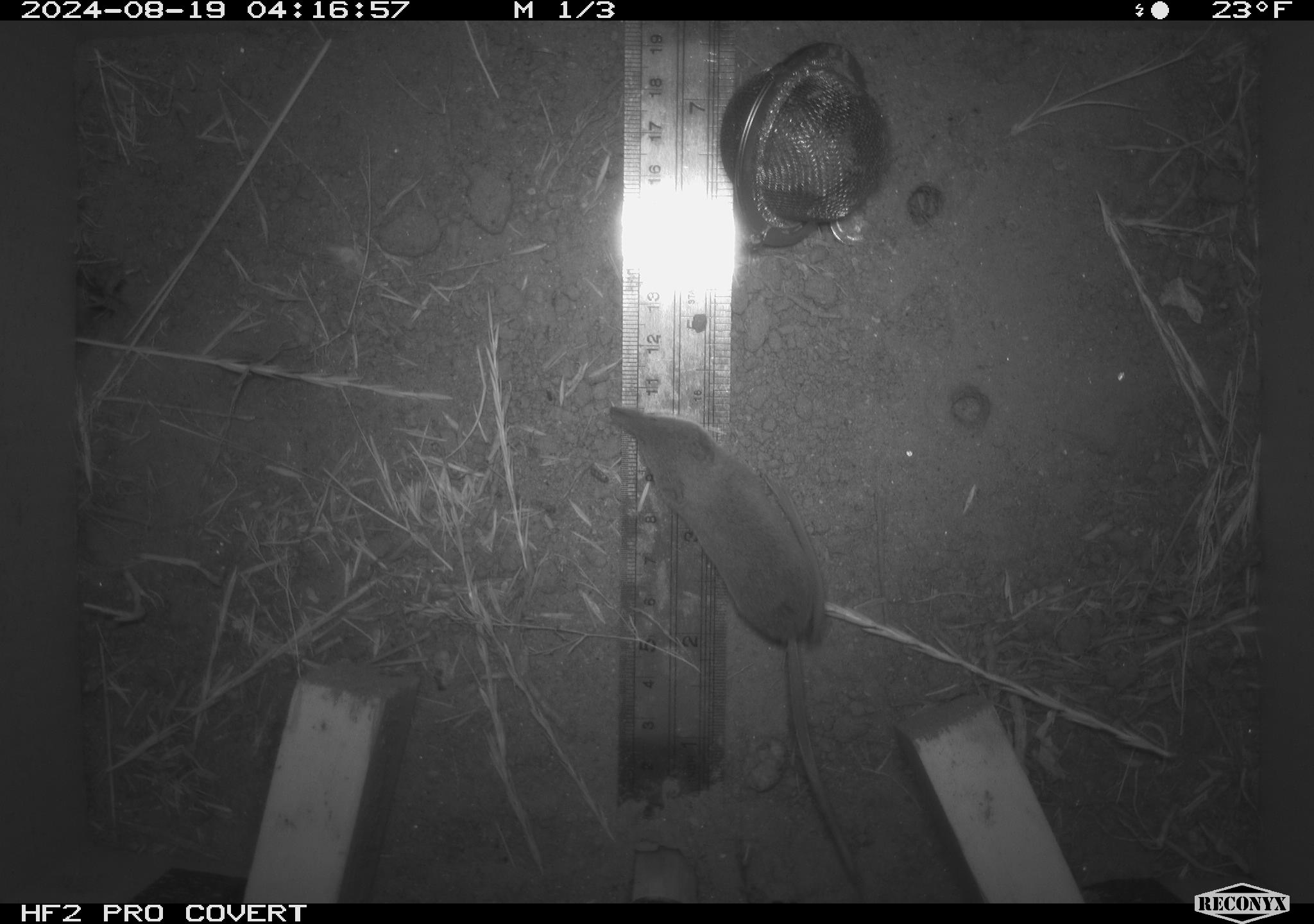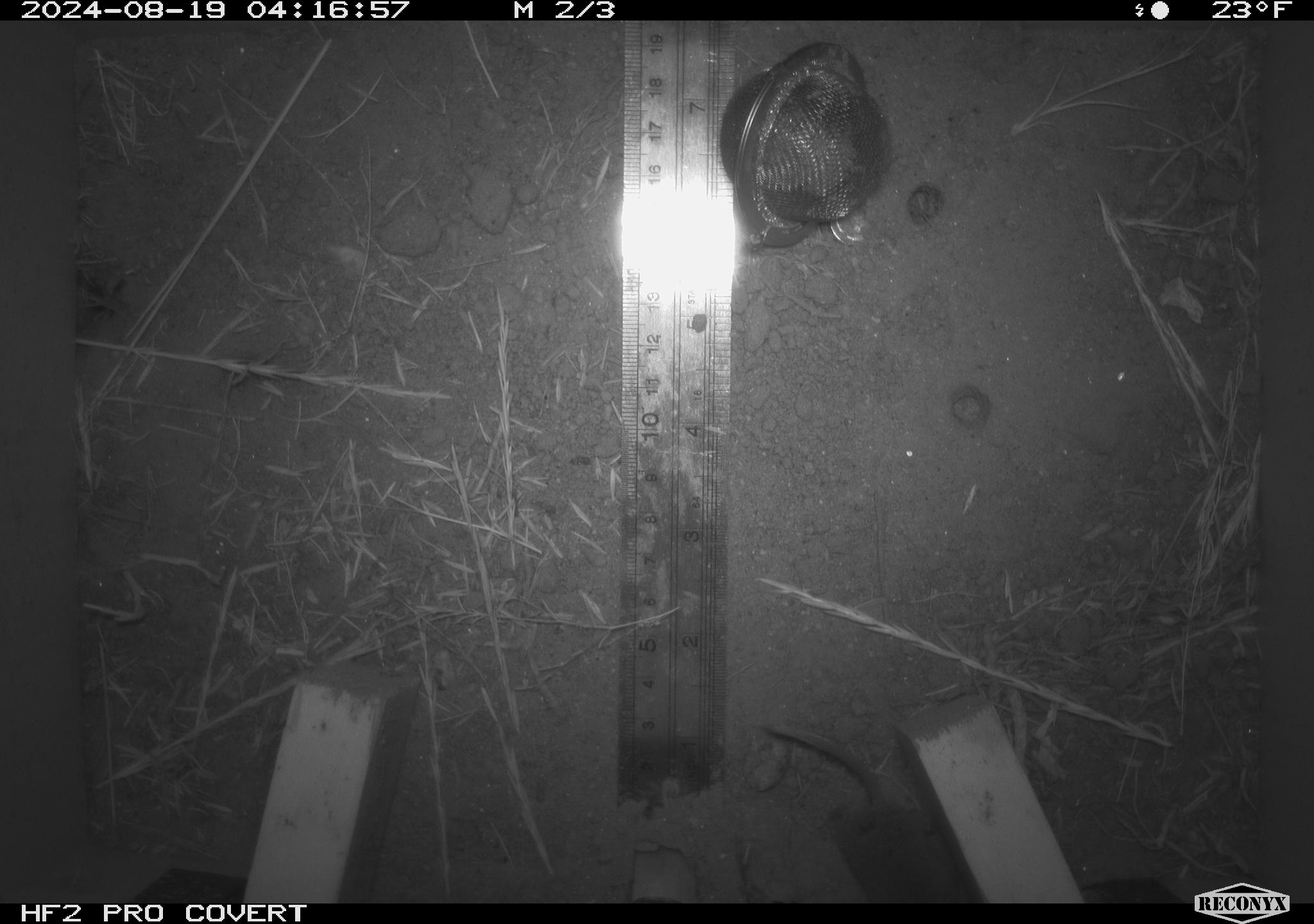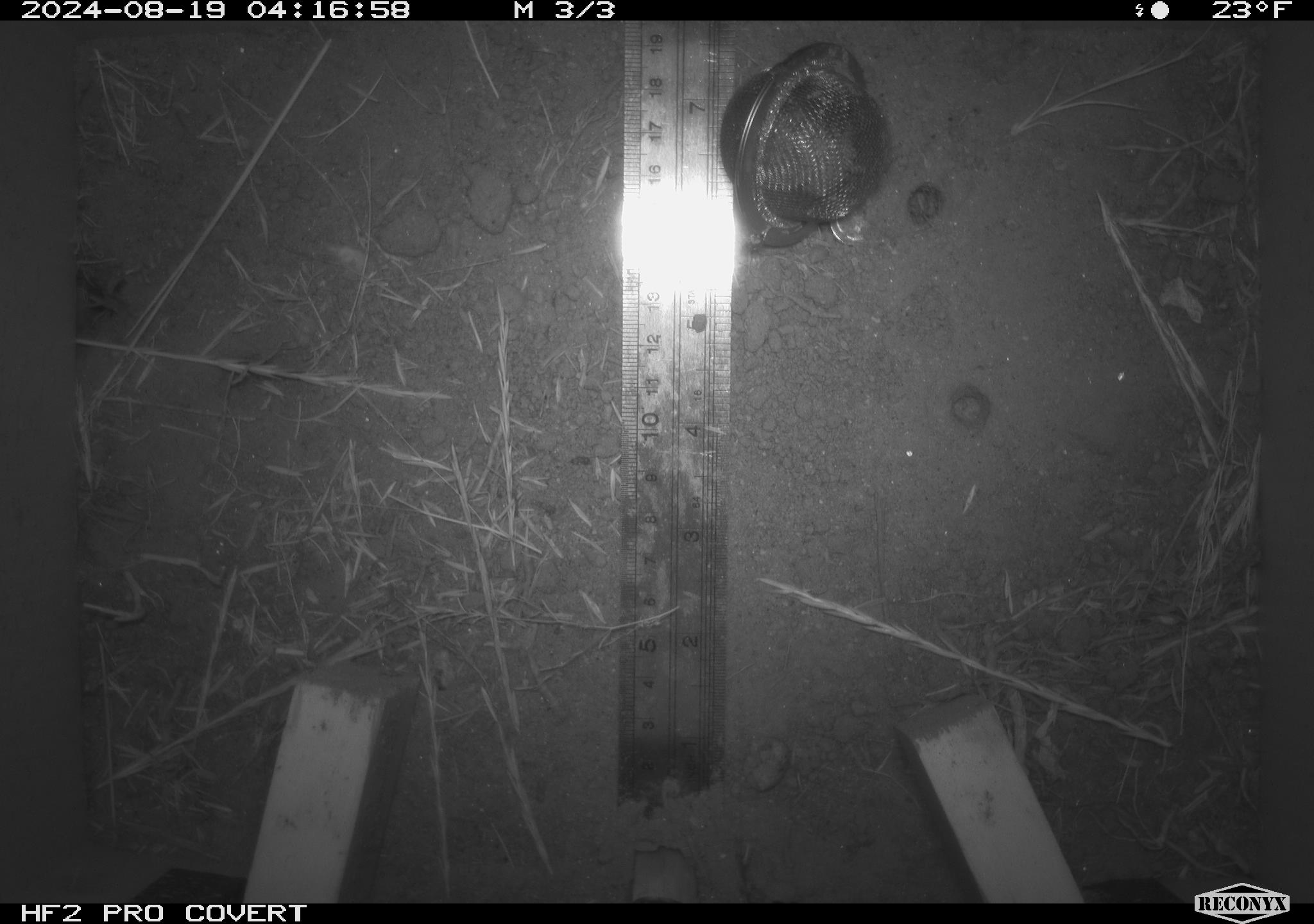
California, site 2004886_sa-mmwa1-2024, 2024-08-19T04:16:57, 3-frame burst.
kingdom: Animalia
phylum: Chordata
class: Mammalia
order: Eulipotyphla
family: Soricidae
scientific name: Soricidae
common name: shrews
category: soricidae family